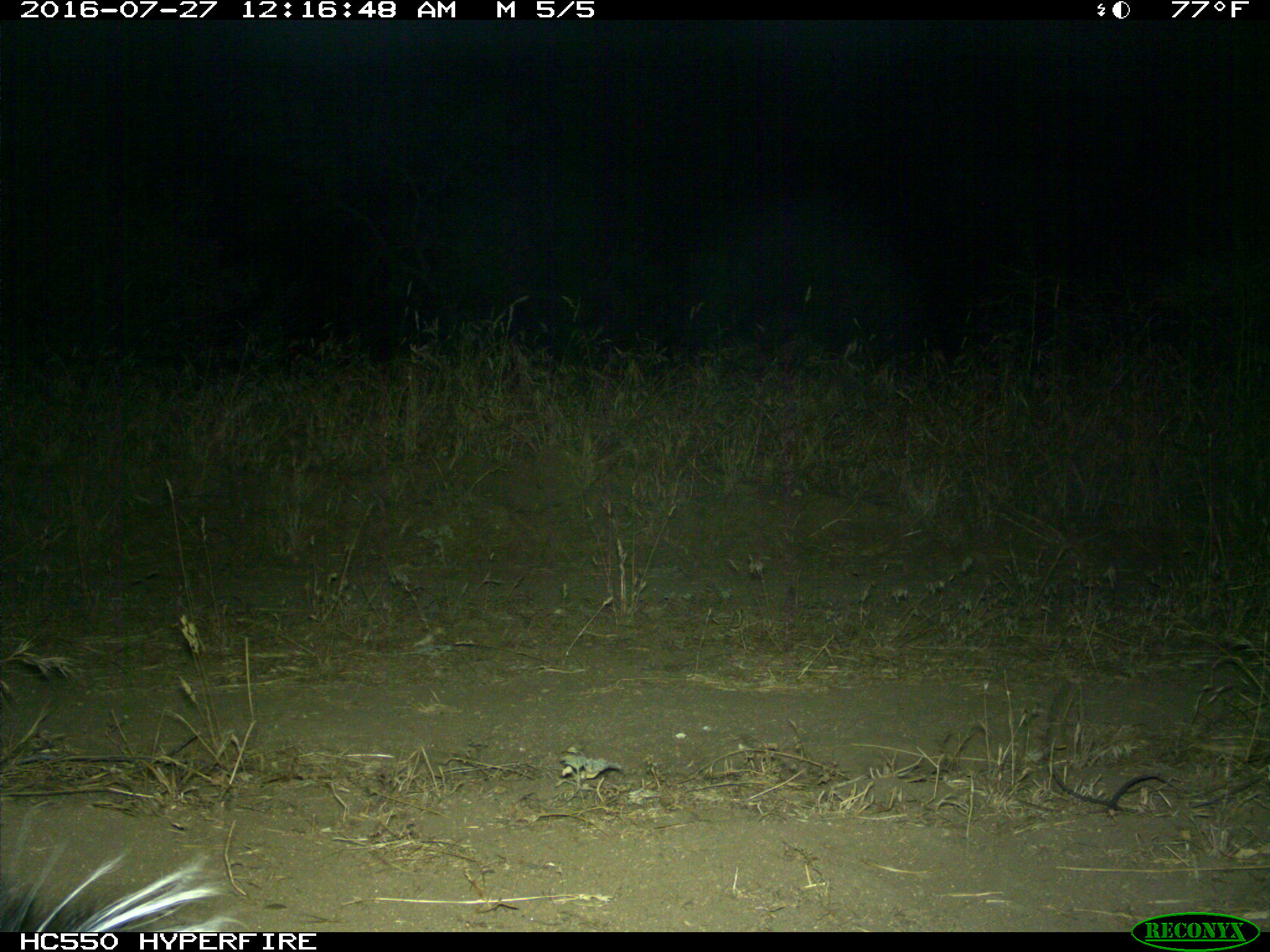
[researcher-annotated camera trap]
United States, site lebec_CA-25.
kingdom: Animalia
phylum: Chordata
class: Mammalia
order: Carnivora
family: Mephitidae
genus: Mephitis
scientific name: Mephitis mephitis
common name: striped skunk